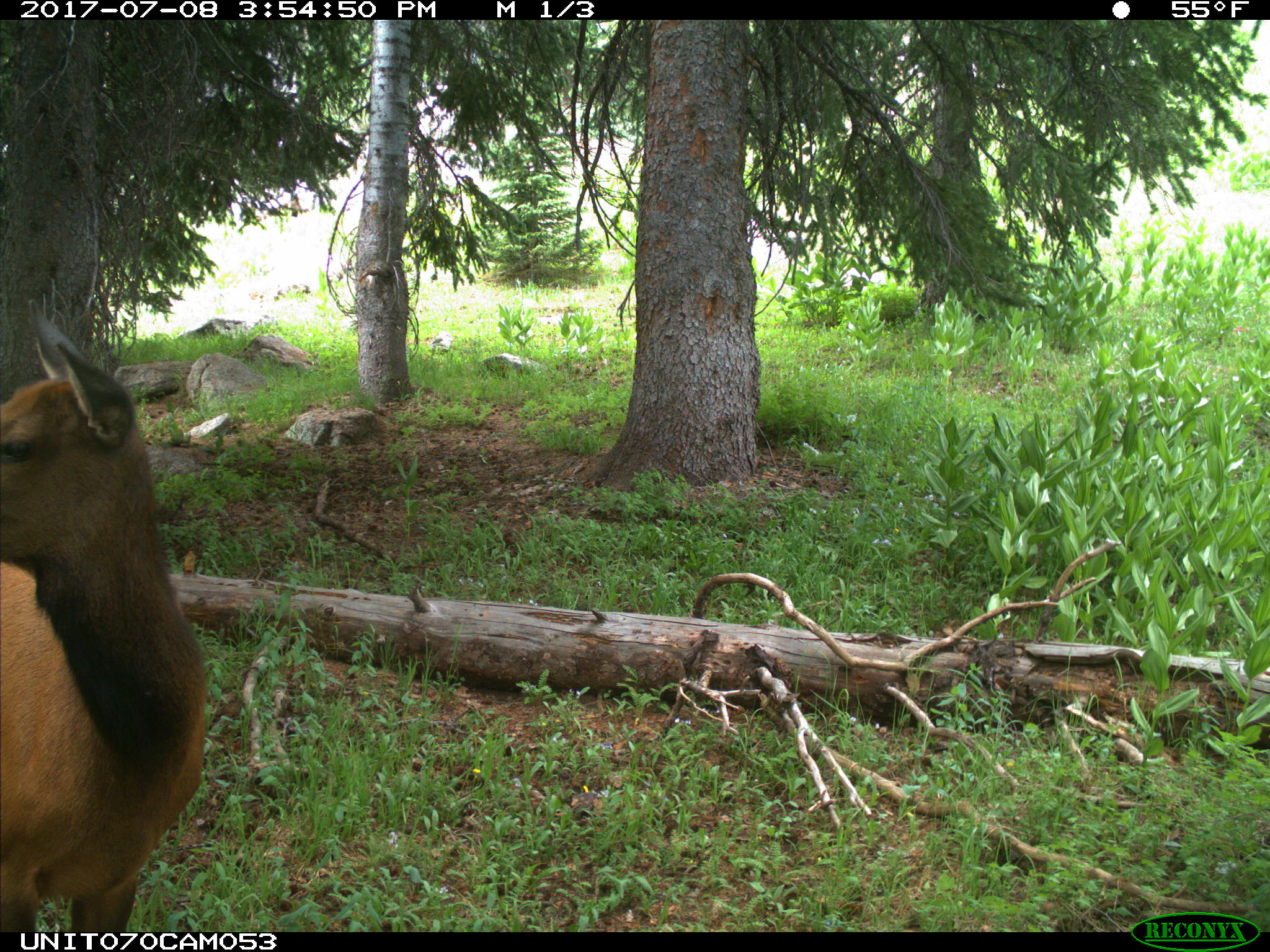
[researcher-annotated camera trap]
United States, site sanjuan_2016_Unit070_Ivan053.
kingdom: Animalia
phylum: Chordata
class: Mammalia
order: Artiodactyla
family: Cervidae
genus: Cervus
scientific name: Cervus elaphus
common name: red deer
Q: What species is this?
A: Cervus elaphus (red deer).